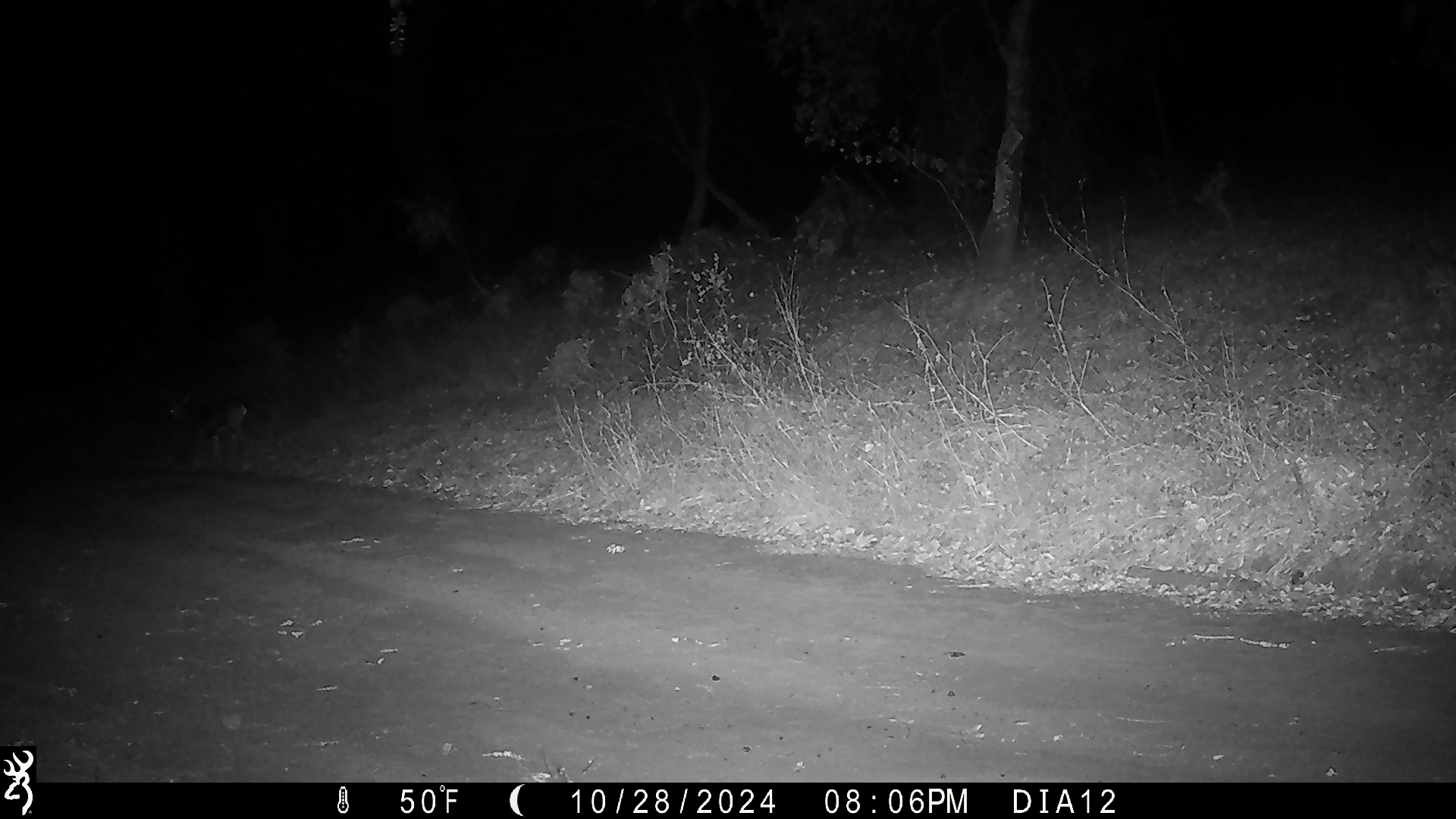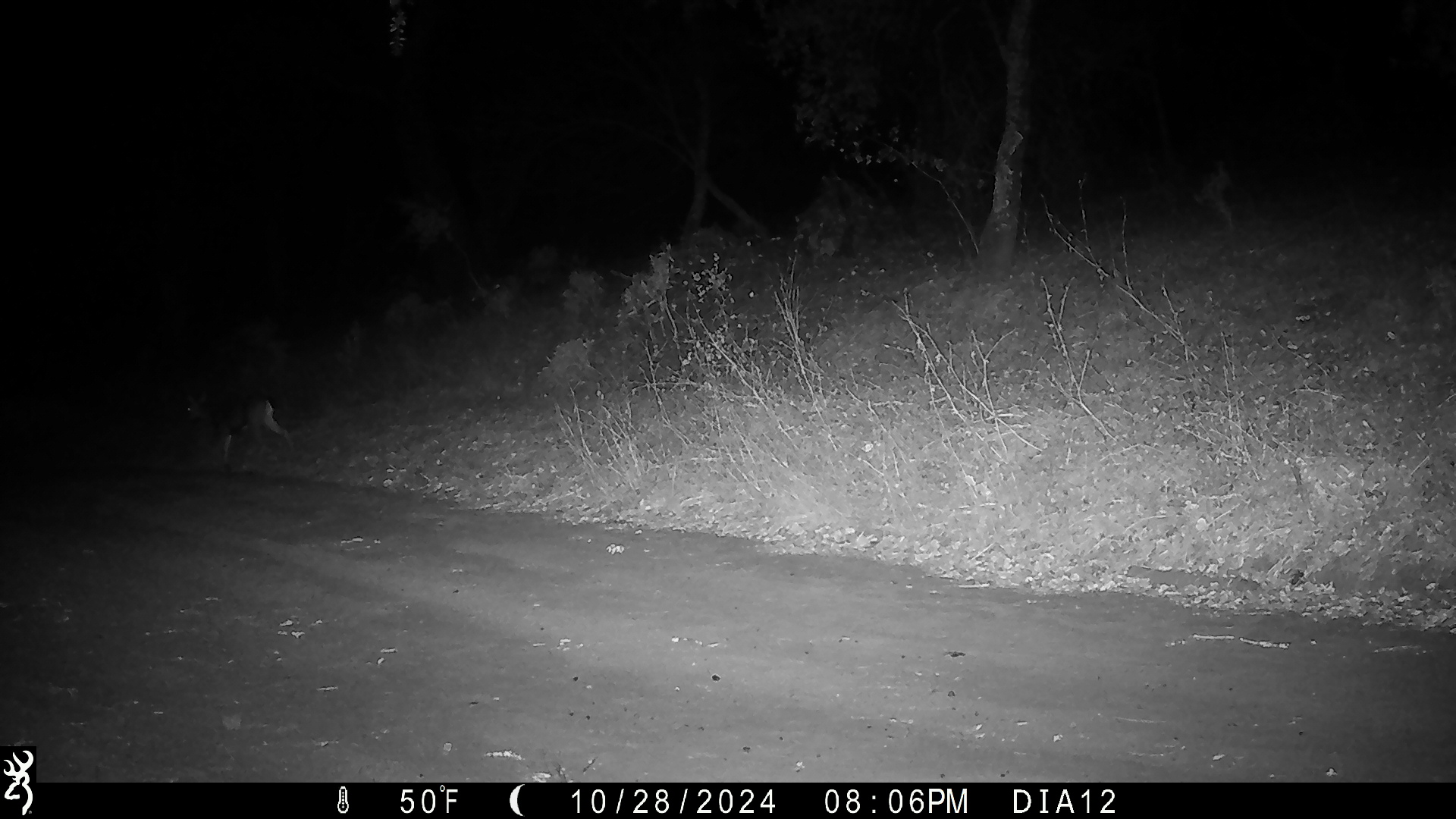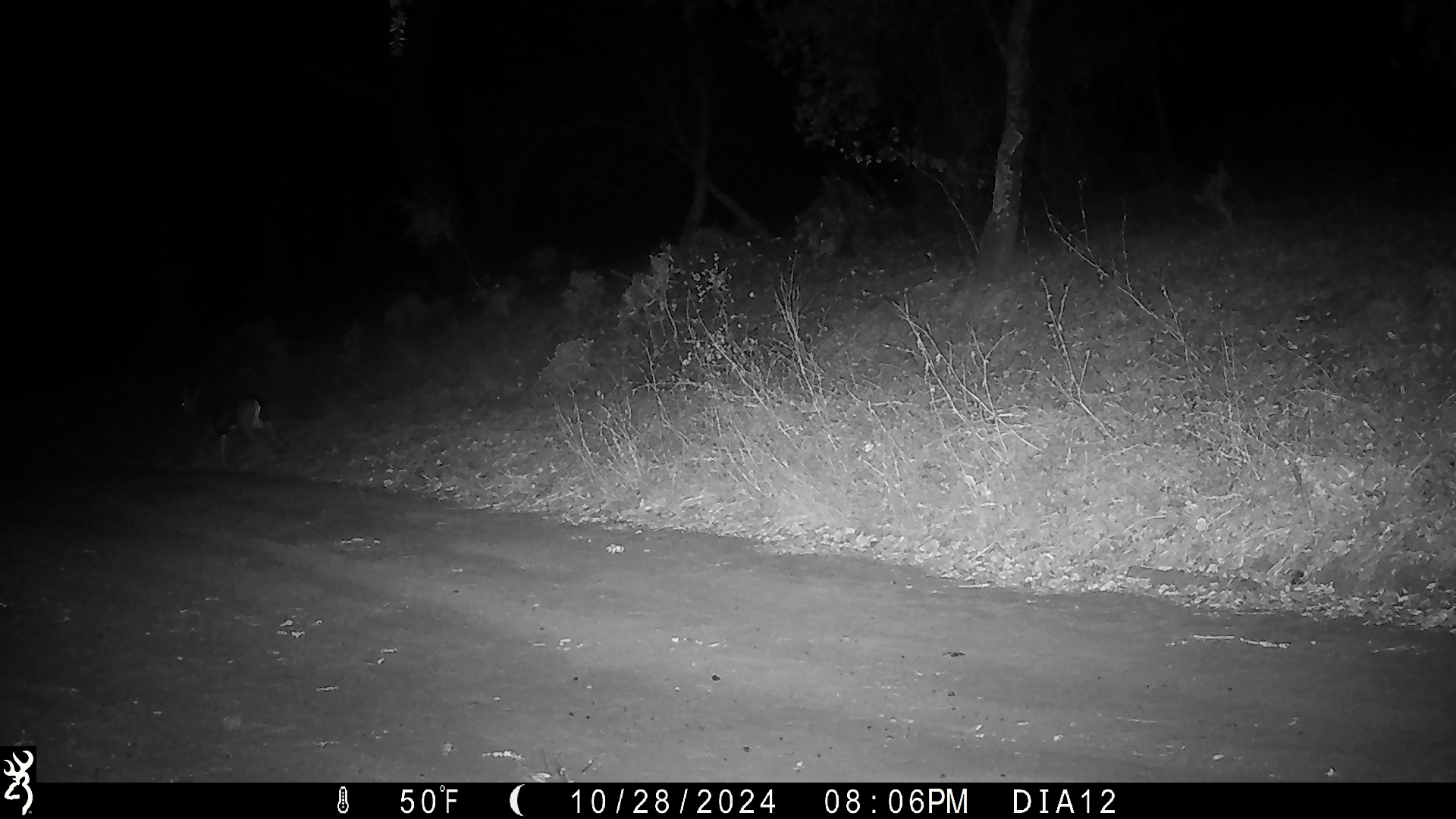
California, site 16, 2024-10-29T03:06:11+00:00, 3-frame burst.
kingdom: Animalia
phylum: Chordata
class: Mammalia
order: Artiodactyla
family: Cervidae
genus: Odocoileus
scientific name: Odocoileus hemionus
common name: mule deer